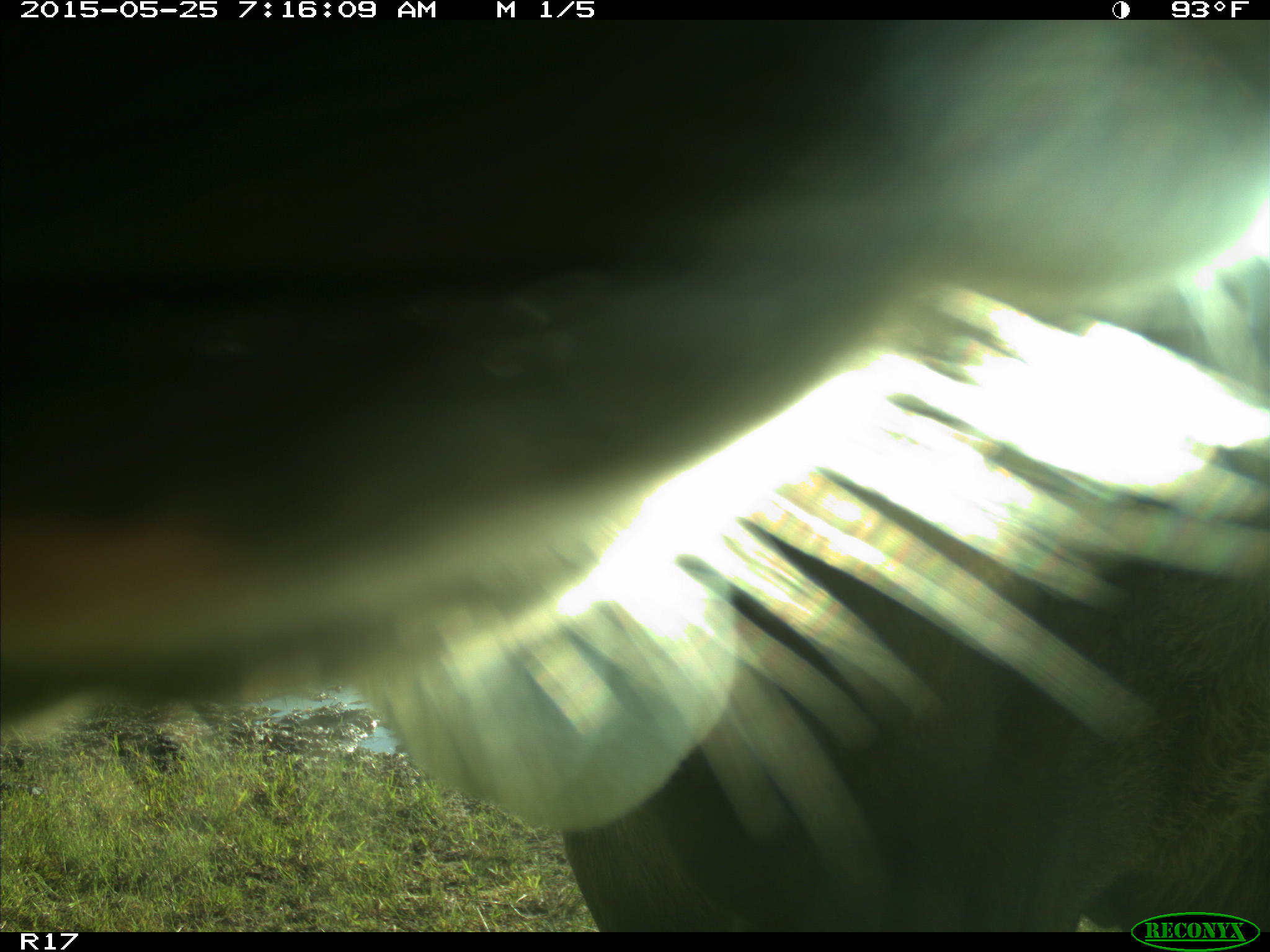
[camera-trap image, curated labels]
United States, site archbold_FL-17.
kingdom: Animalia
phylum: Chordata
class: Mammalia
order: Artiodactyla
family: Bovidae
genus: Bos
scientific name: Bos taurus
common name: domestic cow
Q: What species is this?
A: Bos taurus (domestic cow).